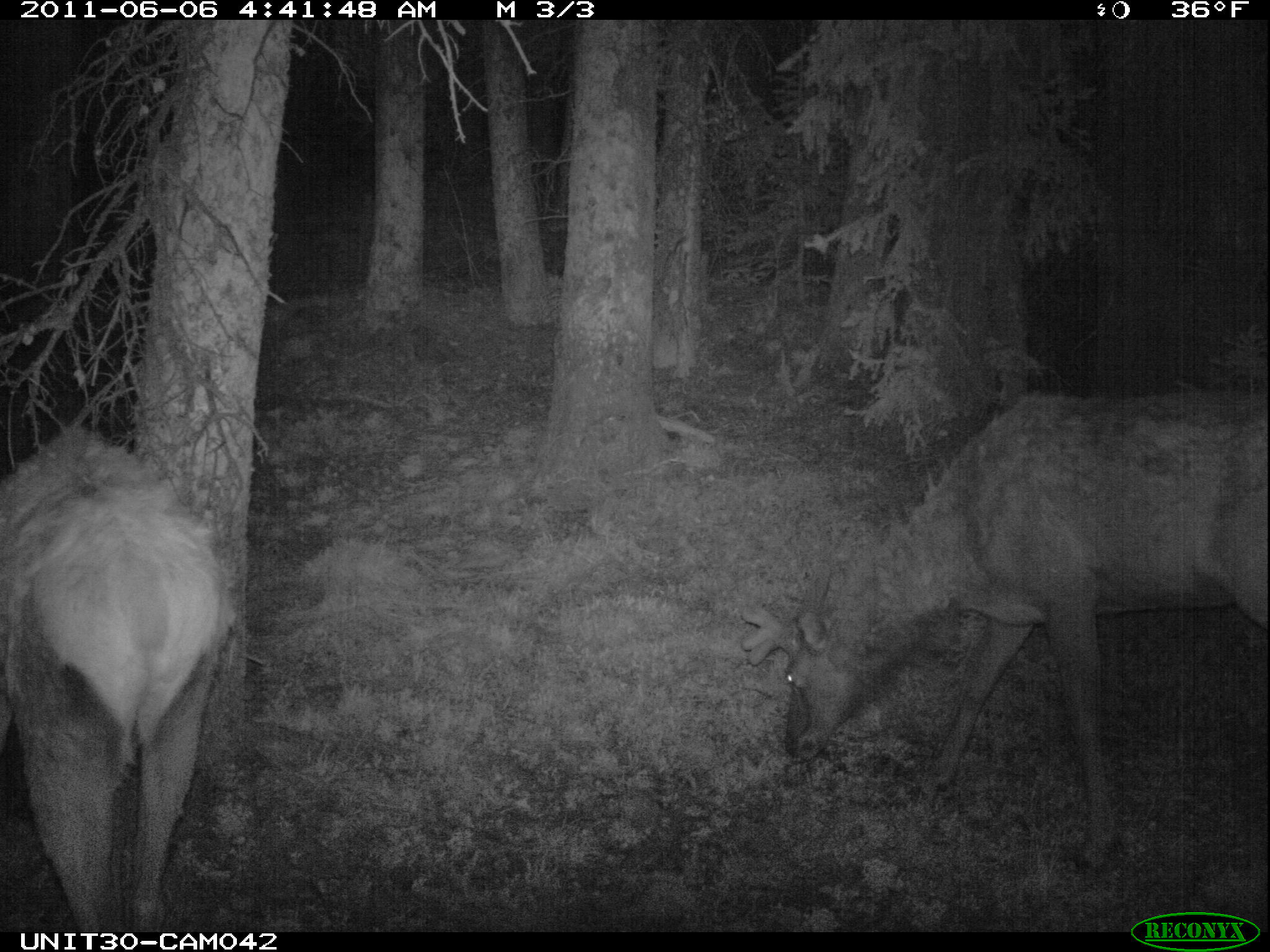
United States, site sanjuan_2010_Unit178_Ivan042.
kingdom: Animalia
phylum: Chordata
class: Mammalia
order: Artiodactyla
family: Cervidae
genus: Cervus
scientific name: Cervus elaphus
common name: red deer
Cervus elaphus (red deer).